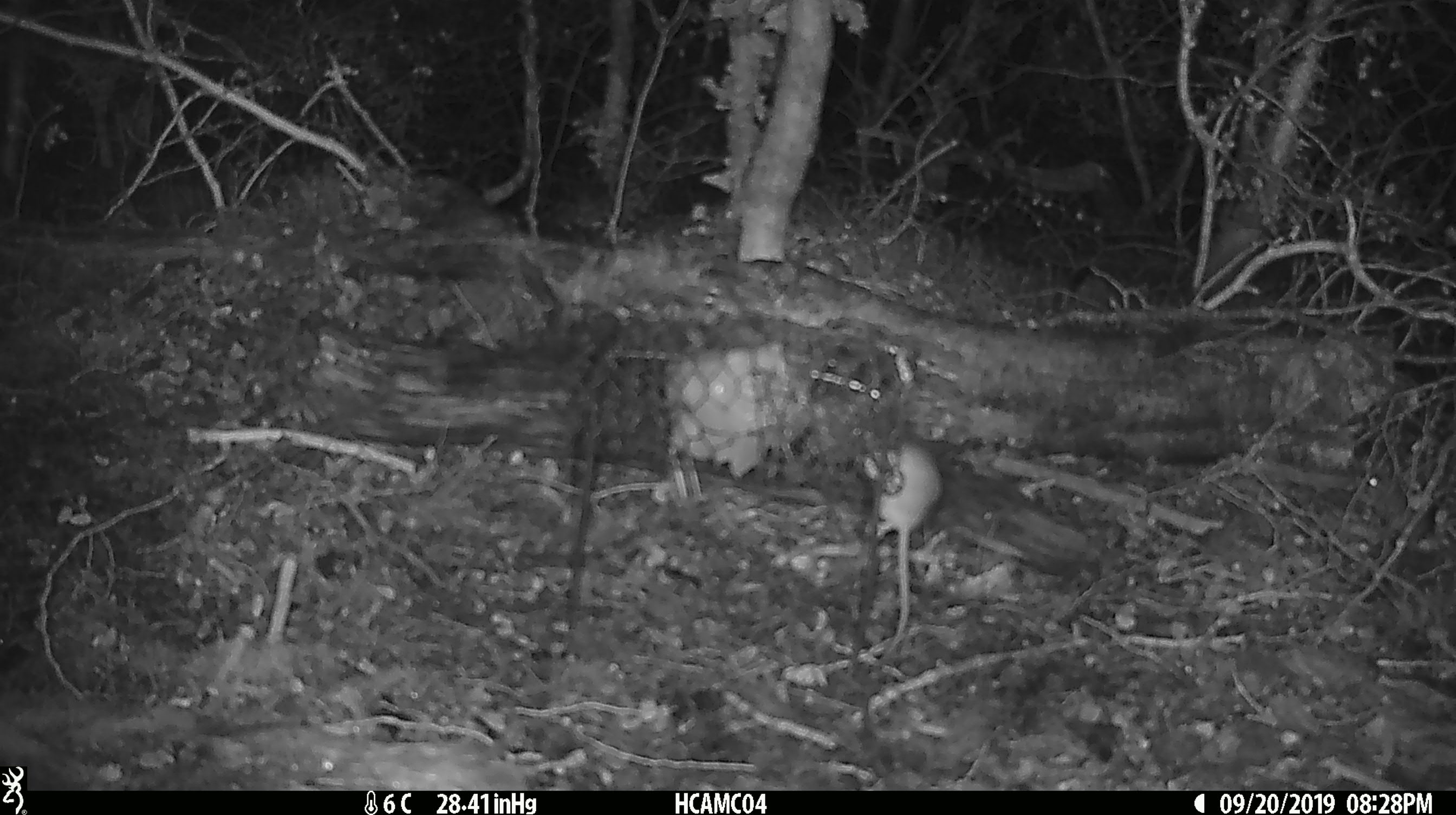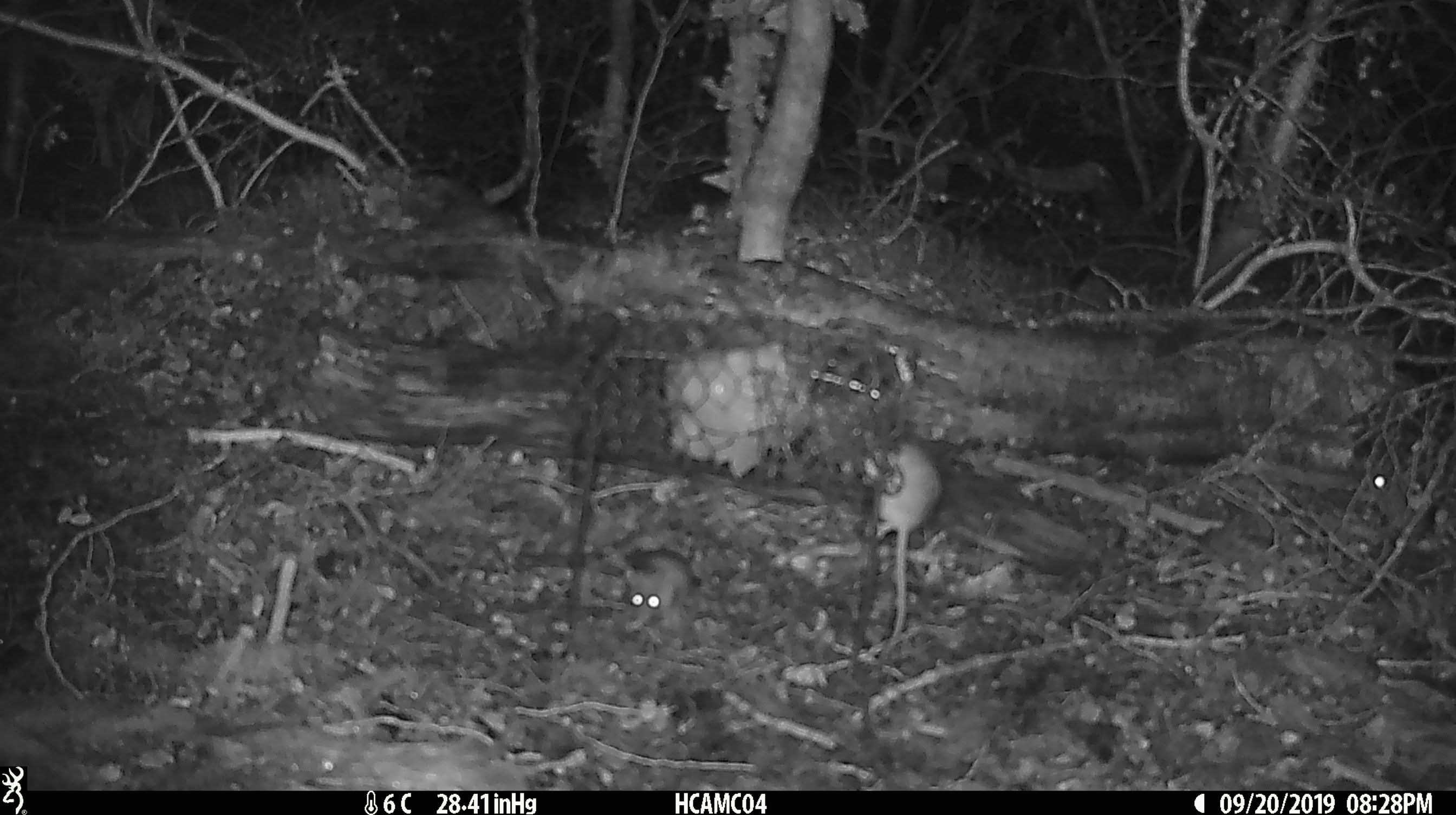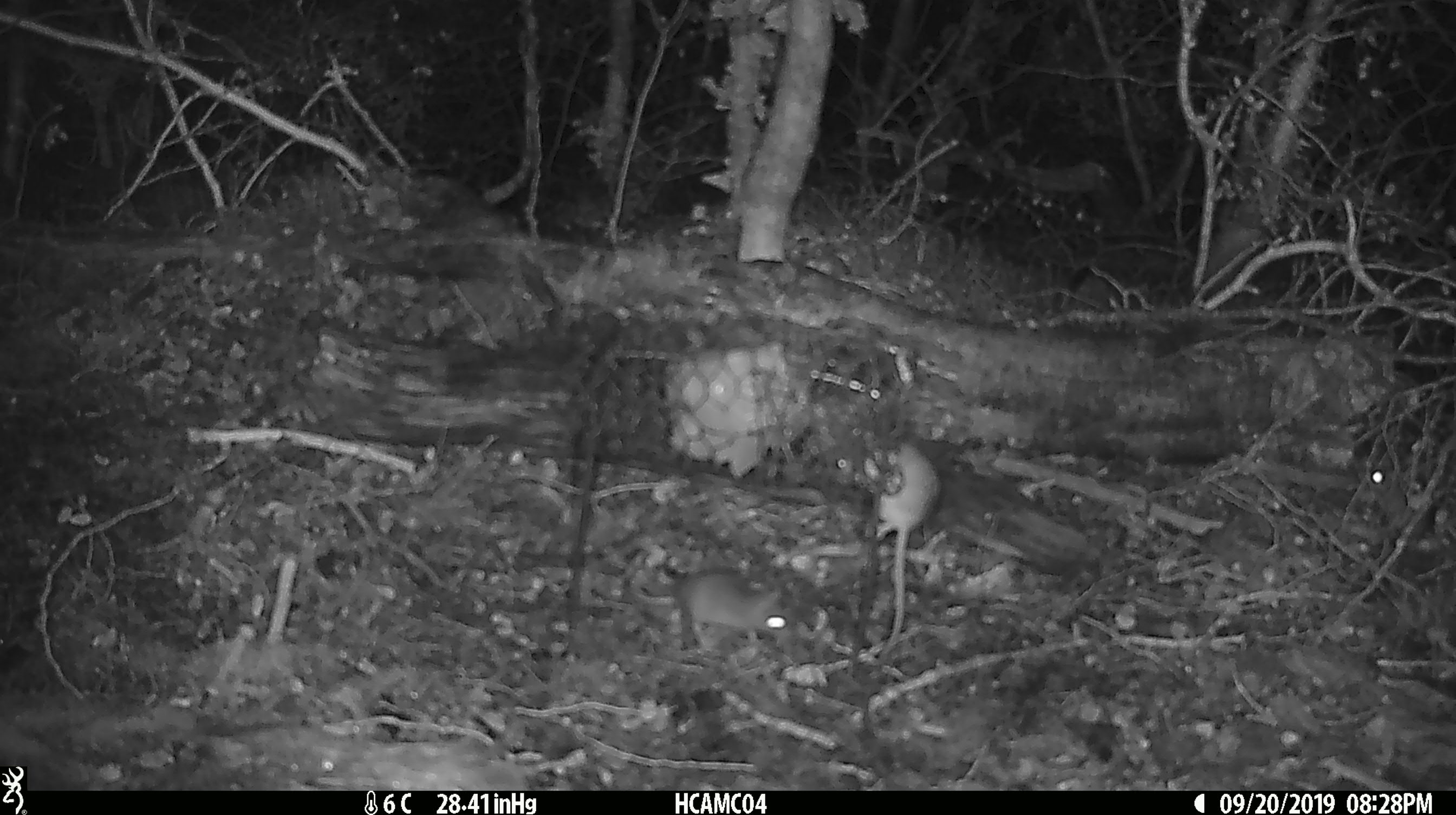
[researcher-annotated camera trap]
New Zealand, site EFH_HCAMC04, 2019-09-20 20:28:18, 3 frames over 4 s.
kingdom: Animalia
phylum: Chordata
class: Mammalia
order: Rodentia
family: Muridae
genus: Mus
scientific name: Mus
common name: mouse